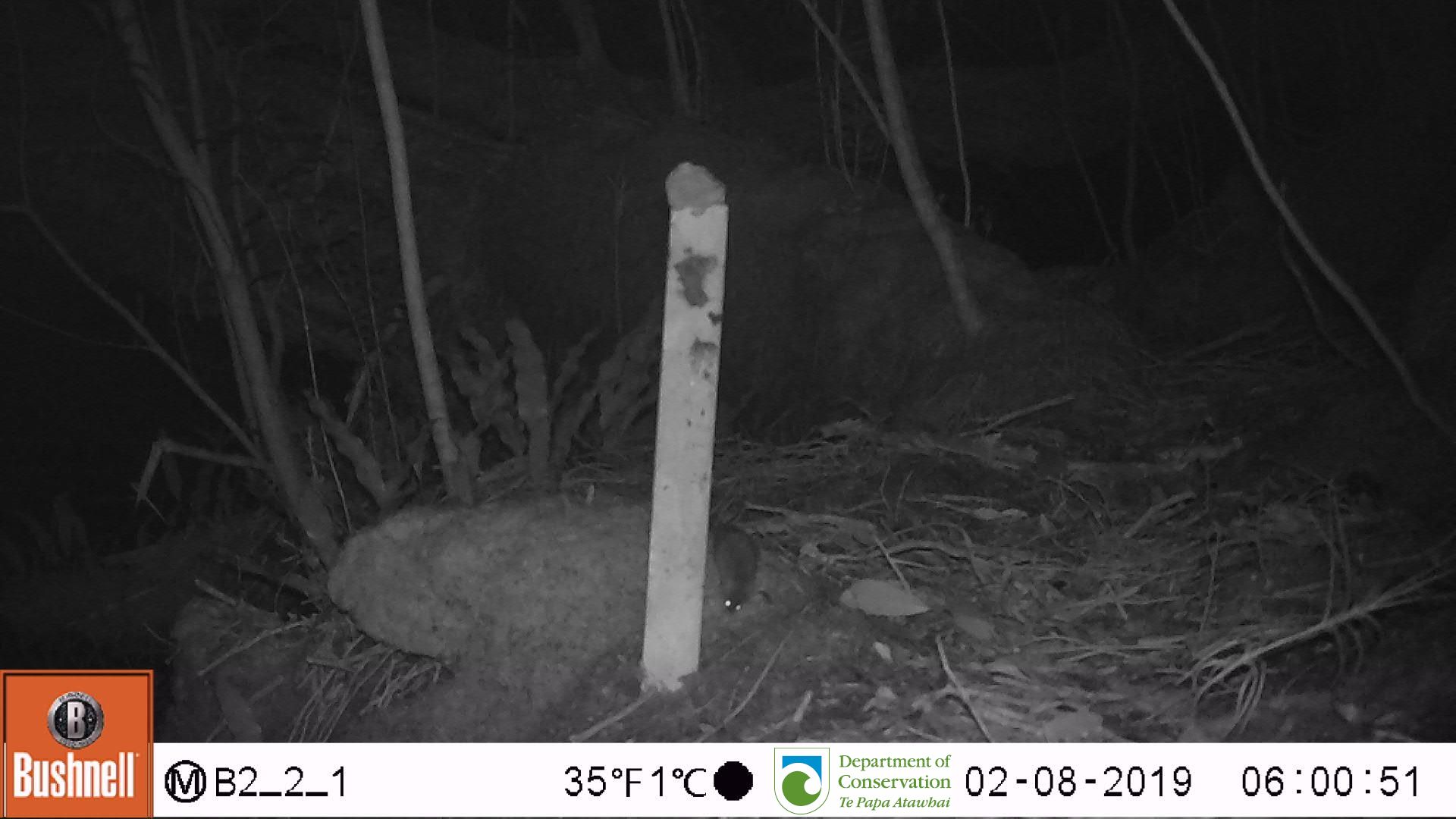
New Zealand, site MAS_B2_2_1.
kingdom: Animalia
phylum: Chordata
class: Mammalia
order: Rodentia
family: Muridae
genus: Mus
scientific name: Mus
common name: mouse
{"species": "mouse (Mus)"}